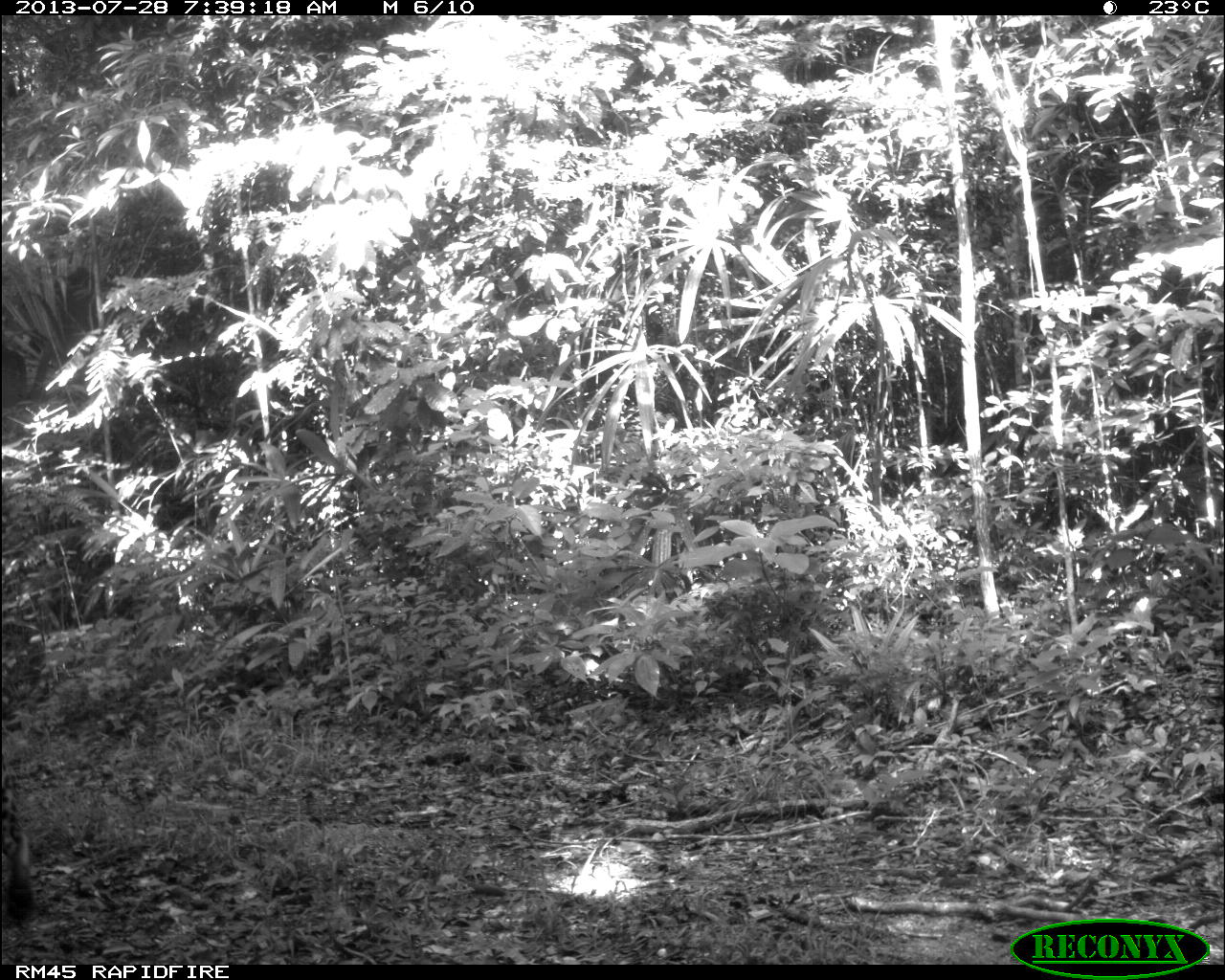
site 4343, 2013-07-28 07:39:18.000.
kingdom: Animalia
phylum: Chordata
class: Mammalia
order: Carnivora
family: Felidae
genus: Panthera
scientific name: Panthera onca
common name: jaguar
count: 1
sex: male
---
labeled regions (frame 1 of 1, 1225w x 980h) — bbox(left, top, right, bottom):
panthera onca: bbox(0, 749, 35, 924)